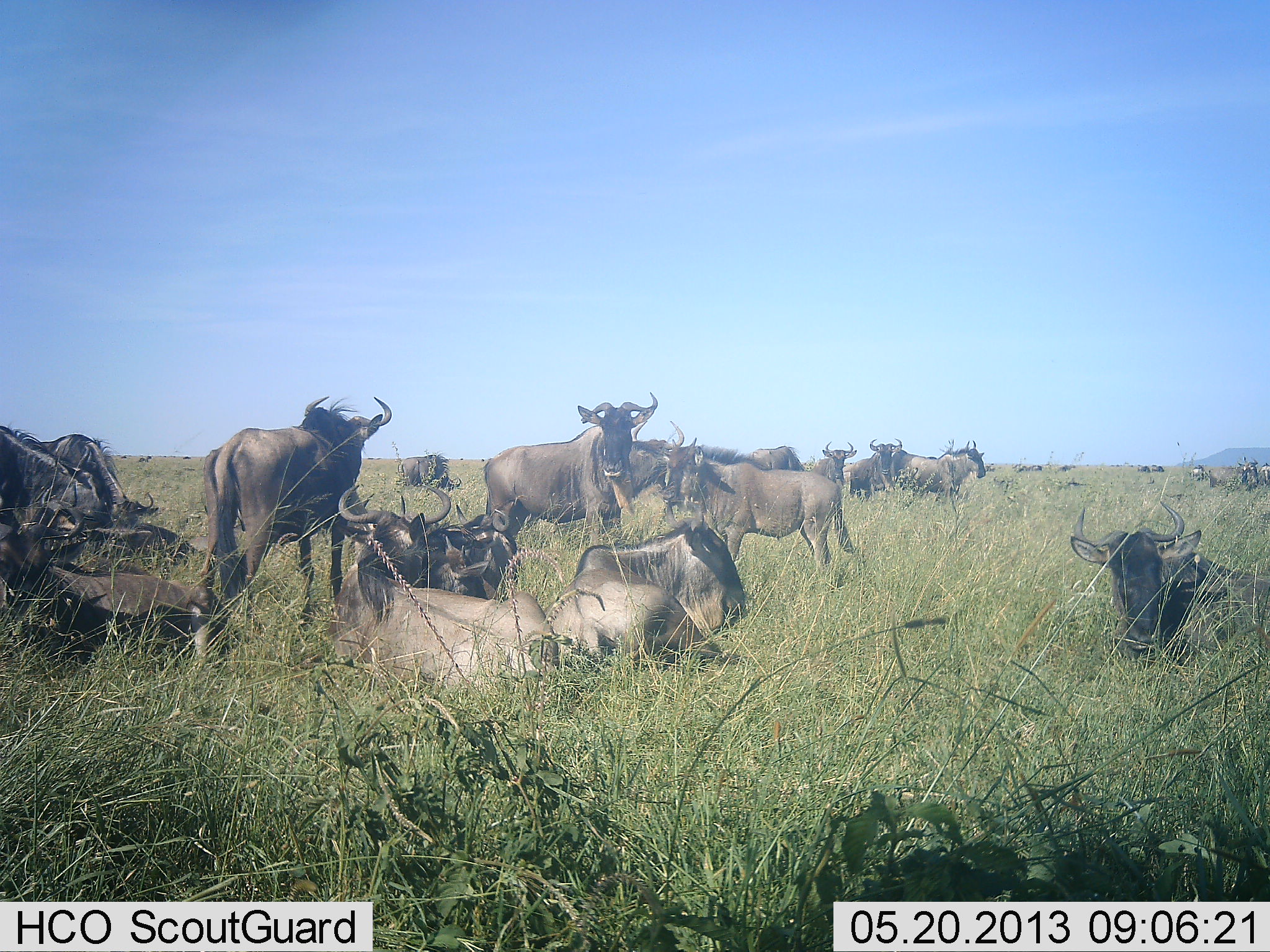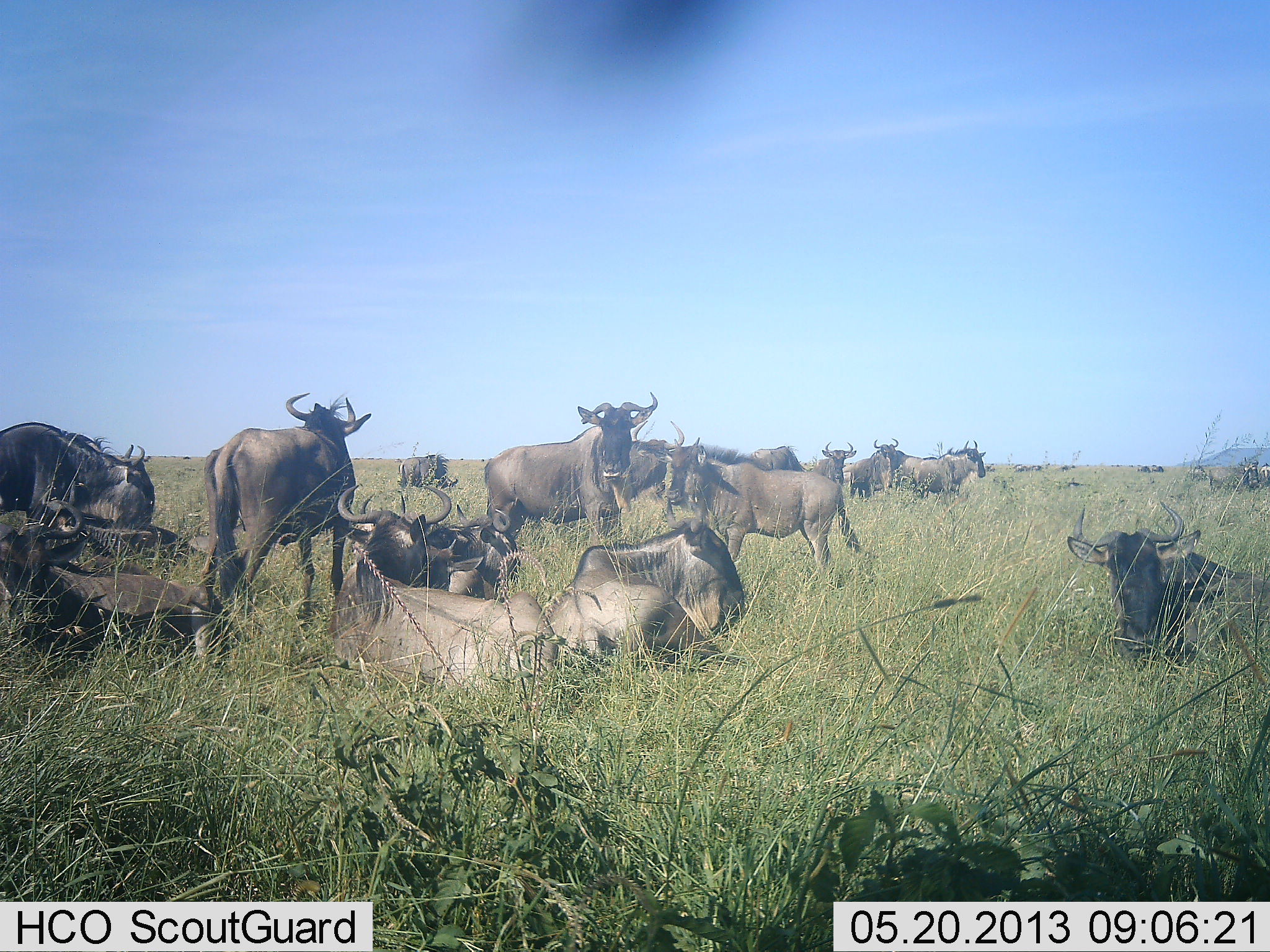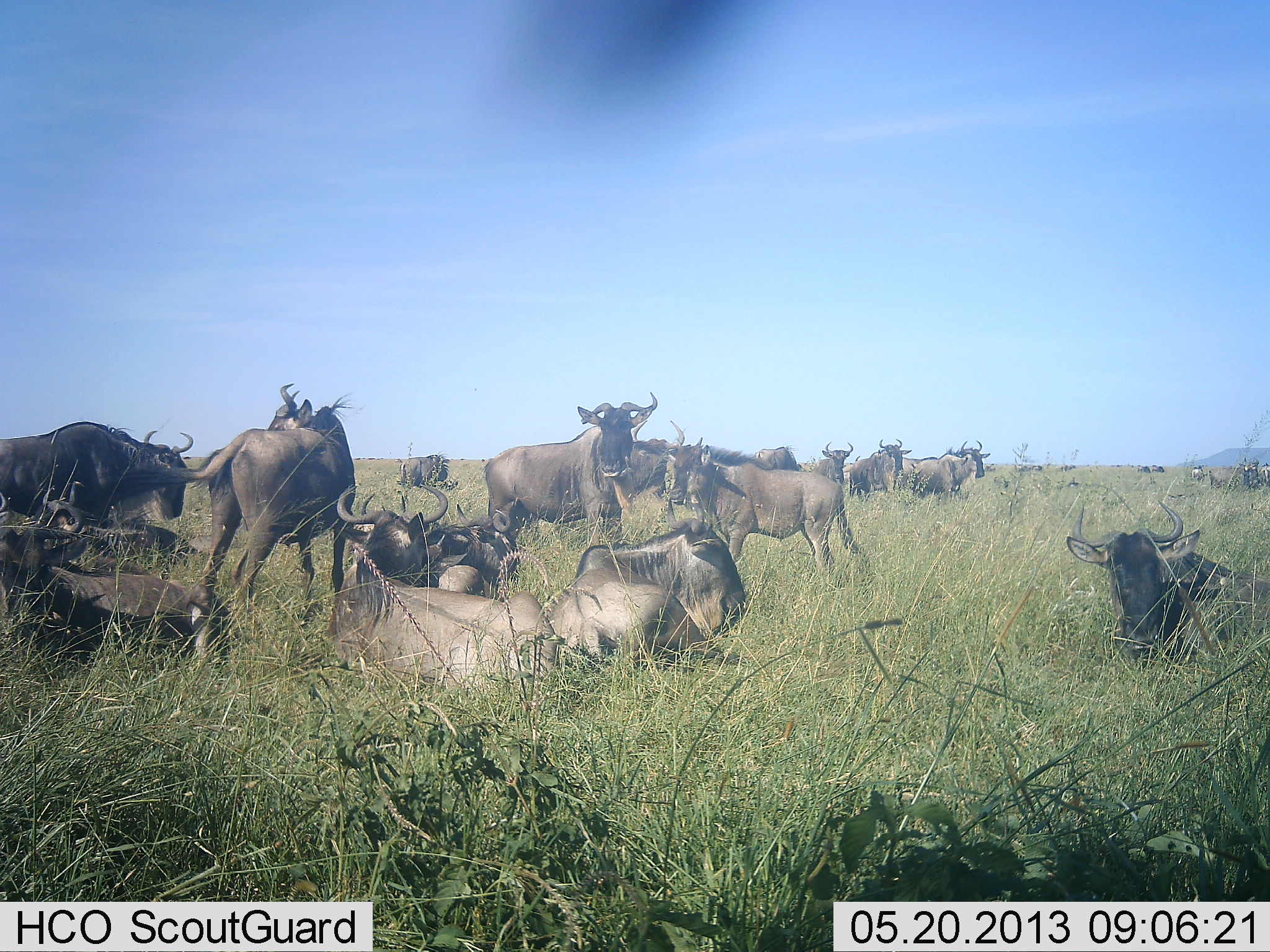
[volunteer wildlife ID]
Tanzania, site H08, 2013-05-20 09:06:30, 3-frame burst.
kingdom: Animalia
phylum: Chordata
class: Mammalia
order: Artiodactyla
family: Bovidae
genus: Connochaetes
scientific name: Connochaetes taurinus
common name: blue wildebeest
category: wildebeest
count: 11-50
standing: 79%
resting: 96%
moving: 25%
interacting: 29%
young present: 4%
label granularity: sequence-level